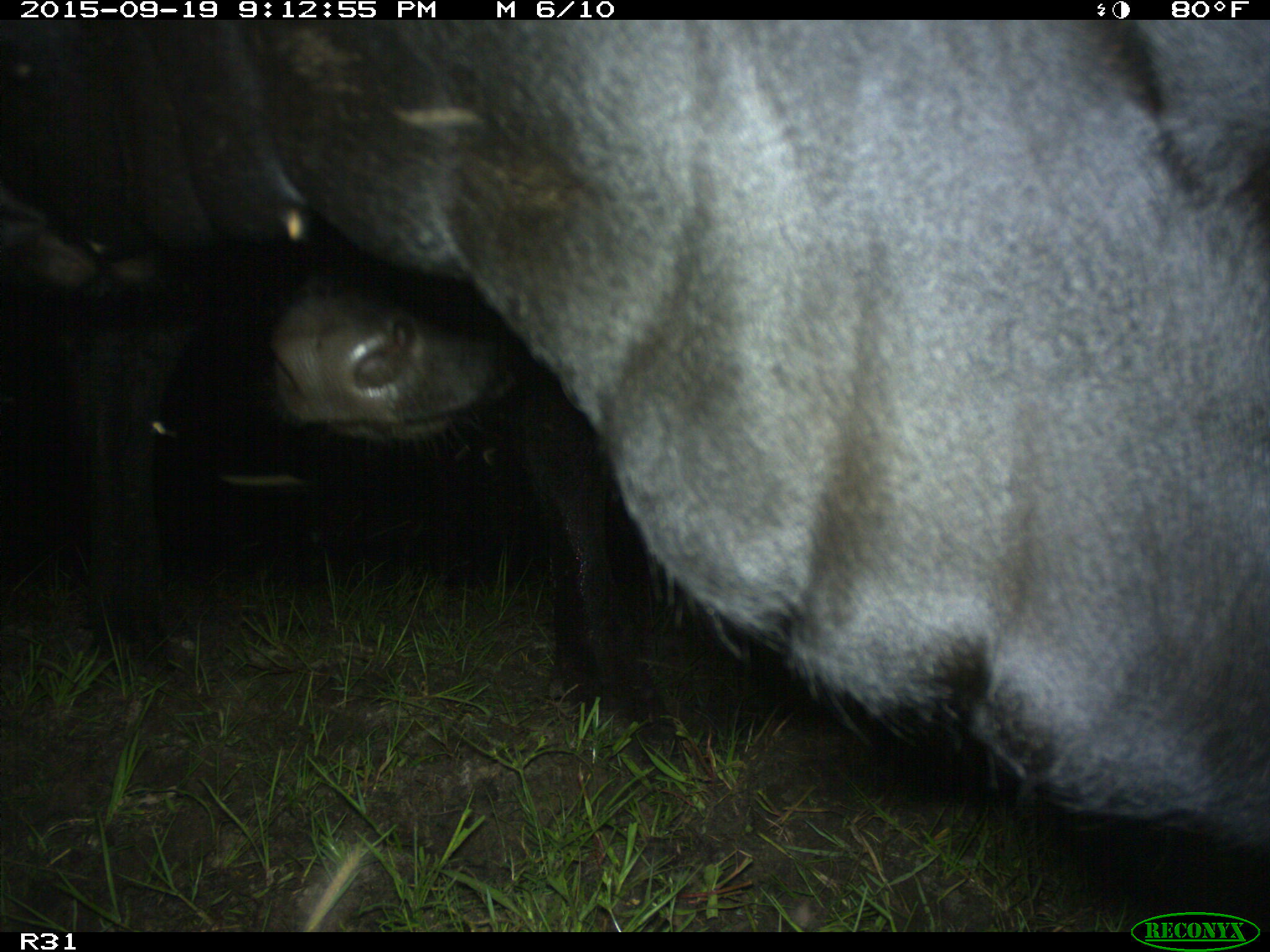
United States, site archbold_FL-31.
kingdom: Animalia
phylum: Chordata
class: Mammalia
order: Artiodactyla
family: Bovidae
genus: Bos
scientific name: Bos taurus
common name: domestic cow